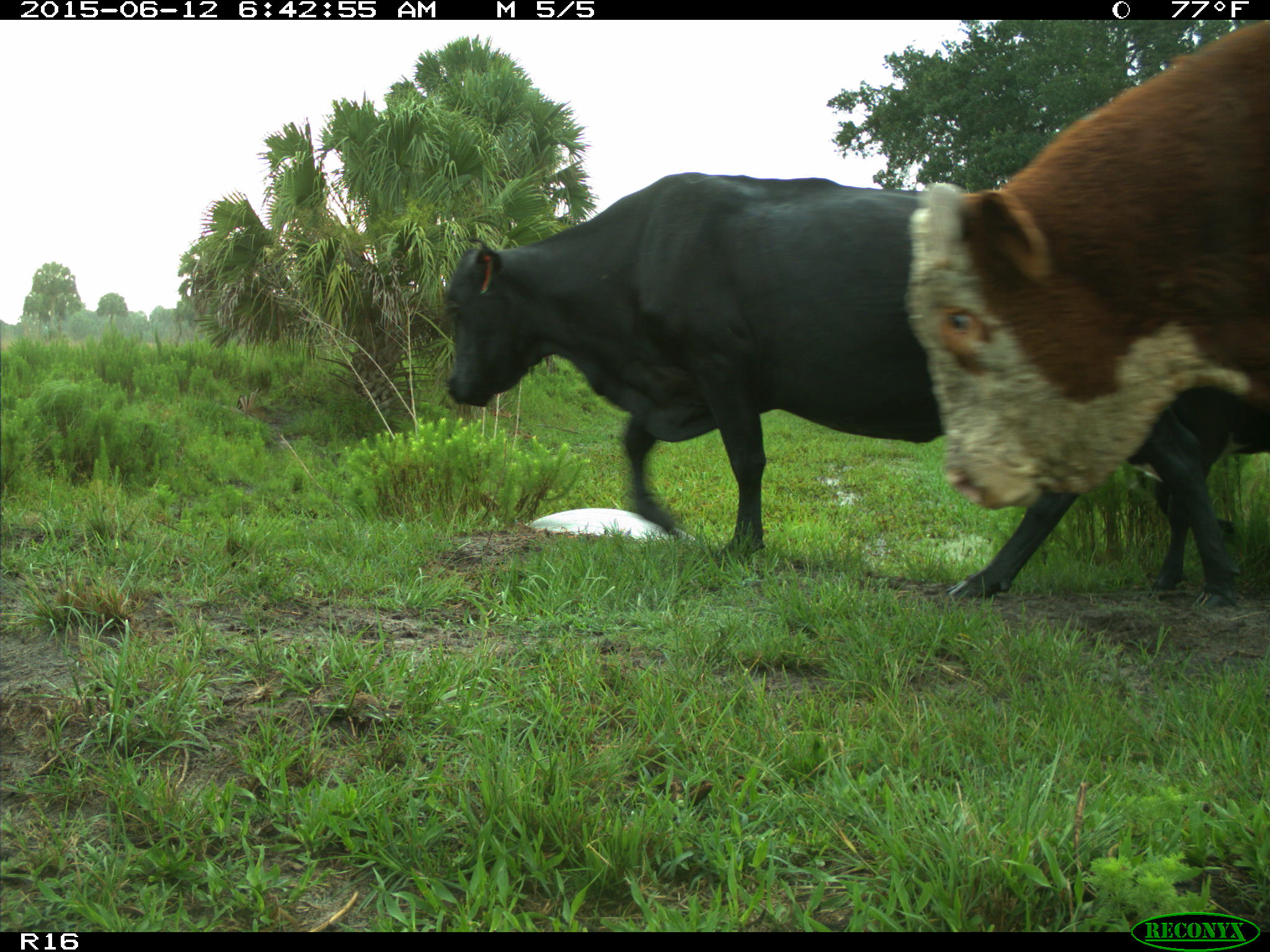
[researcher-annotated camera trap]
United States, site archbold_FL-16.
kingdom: Animalia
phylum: Chordata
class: Mammalia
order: Artiodactyla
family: Bovidae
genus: Bos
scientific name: Bos taurus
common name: domestic cow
Bos taurus (domestic cow).